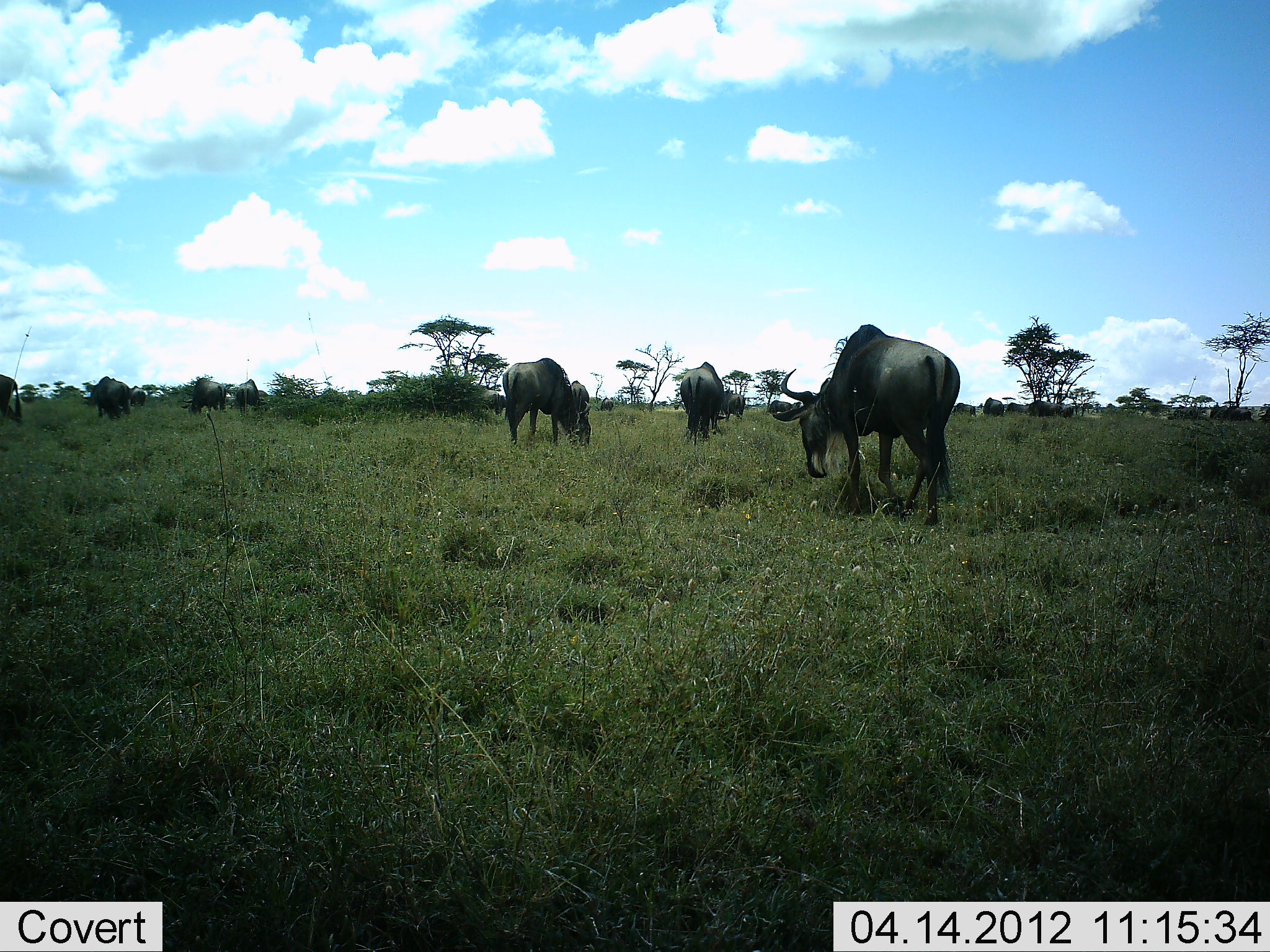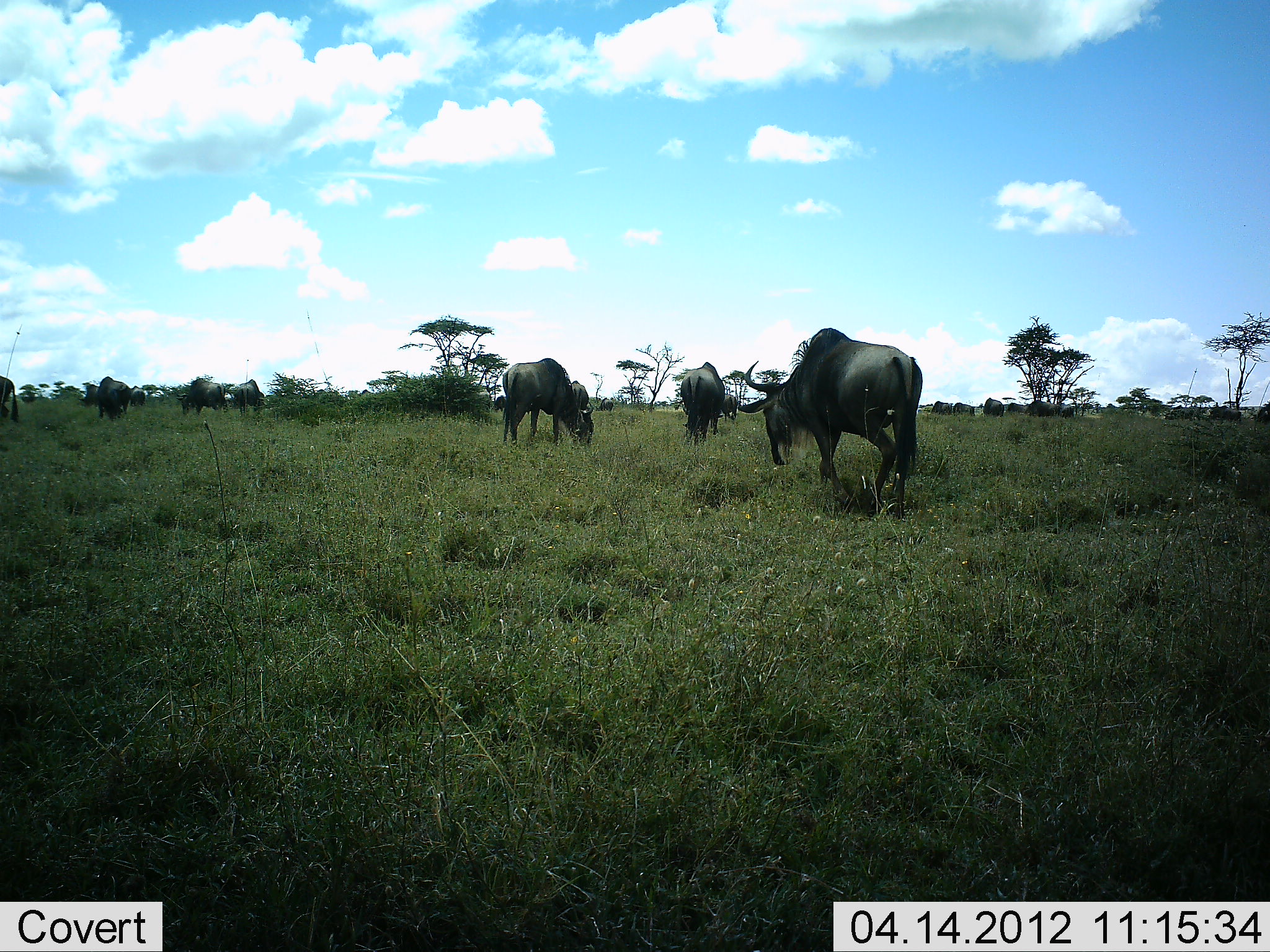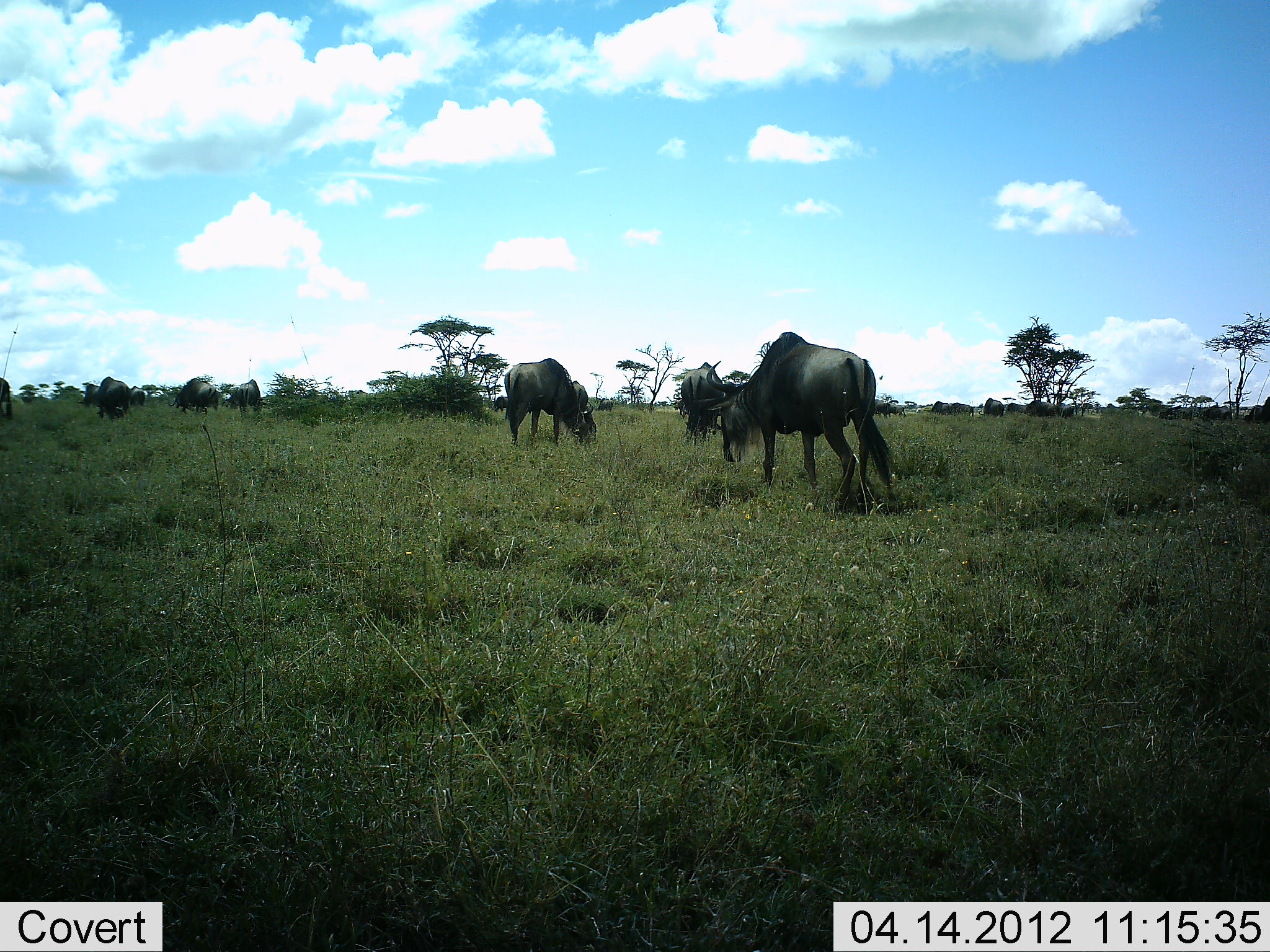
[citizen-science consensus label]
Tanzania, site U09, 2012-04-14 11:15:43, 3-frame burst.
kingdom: Animalia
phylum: Chordata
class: Mammalia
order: Artiodactyla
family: Bovidae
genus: Connochaetes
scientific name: Connochaetes taurinus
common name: blue wildebeest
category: wildebeest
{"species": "wildebeest (blue wildebeest) (Connochaetes taurinus)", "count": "11-50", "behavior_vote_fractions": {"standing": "36%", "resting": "0%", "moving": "48%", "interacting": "0%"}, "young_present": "0%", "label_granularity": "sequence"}